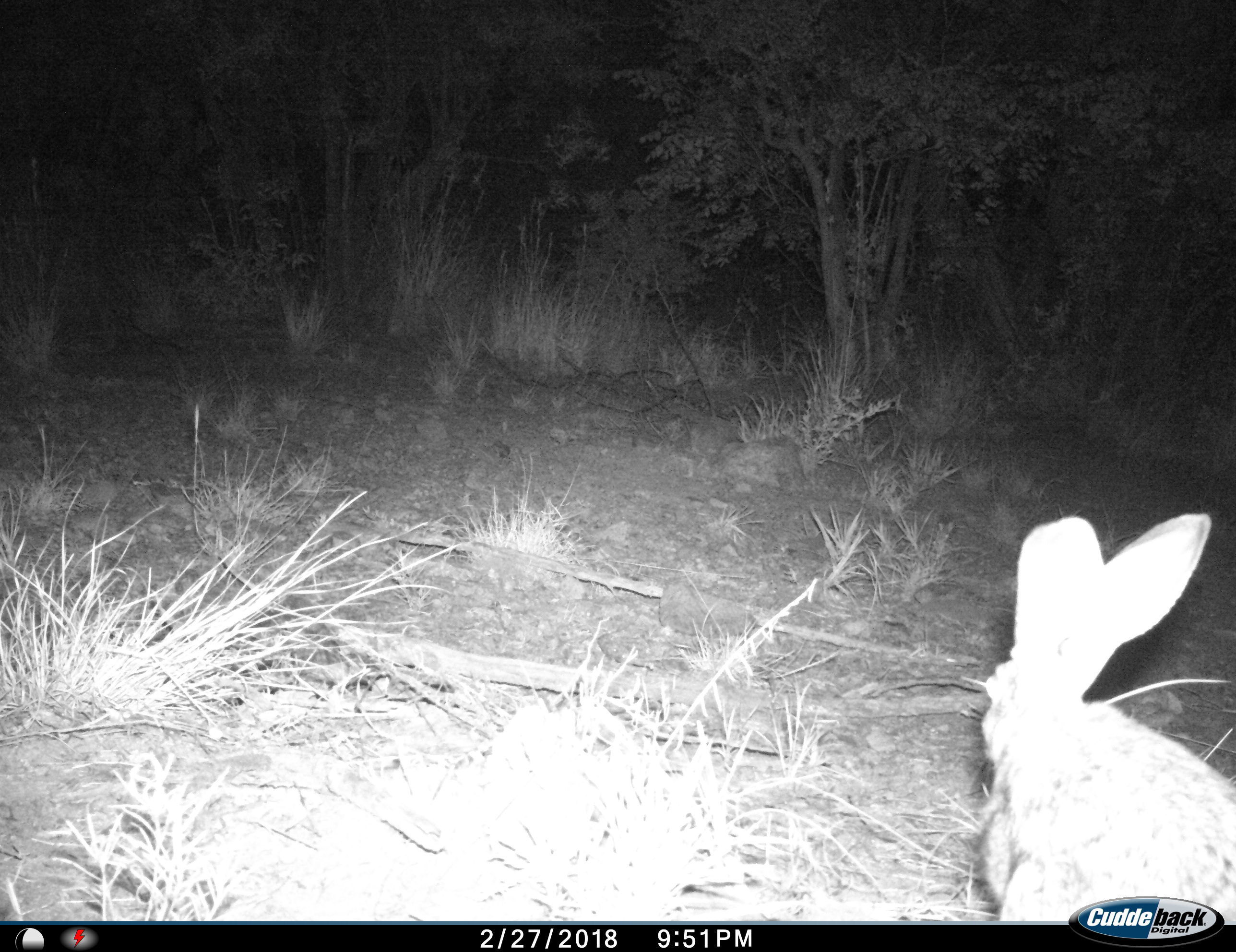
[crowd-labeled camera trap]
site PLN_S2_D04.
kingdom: Animalia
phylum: Chordata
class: Mammalia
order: Lagomorpha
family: Leporidae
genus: Lepus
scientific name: Lepus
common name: hare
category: hareunknown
Hareunknown (hare) (Lepus), count 1. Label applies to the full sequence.